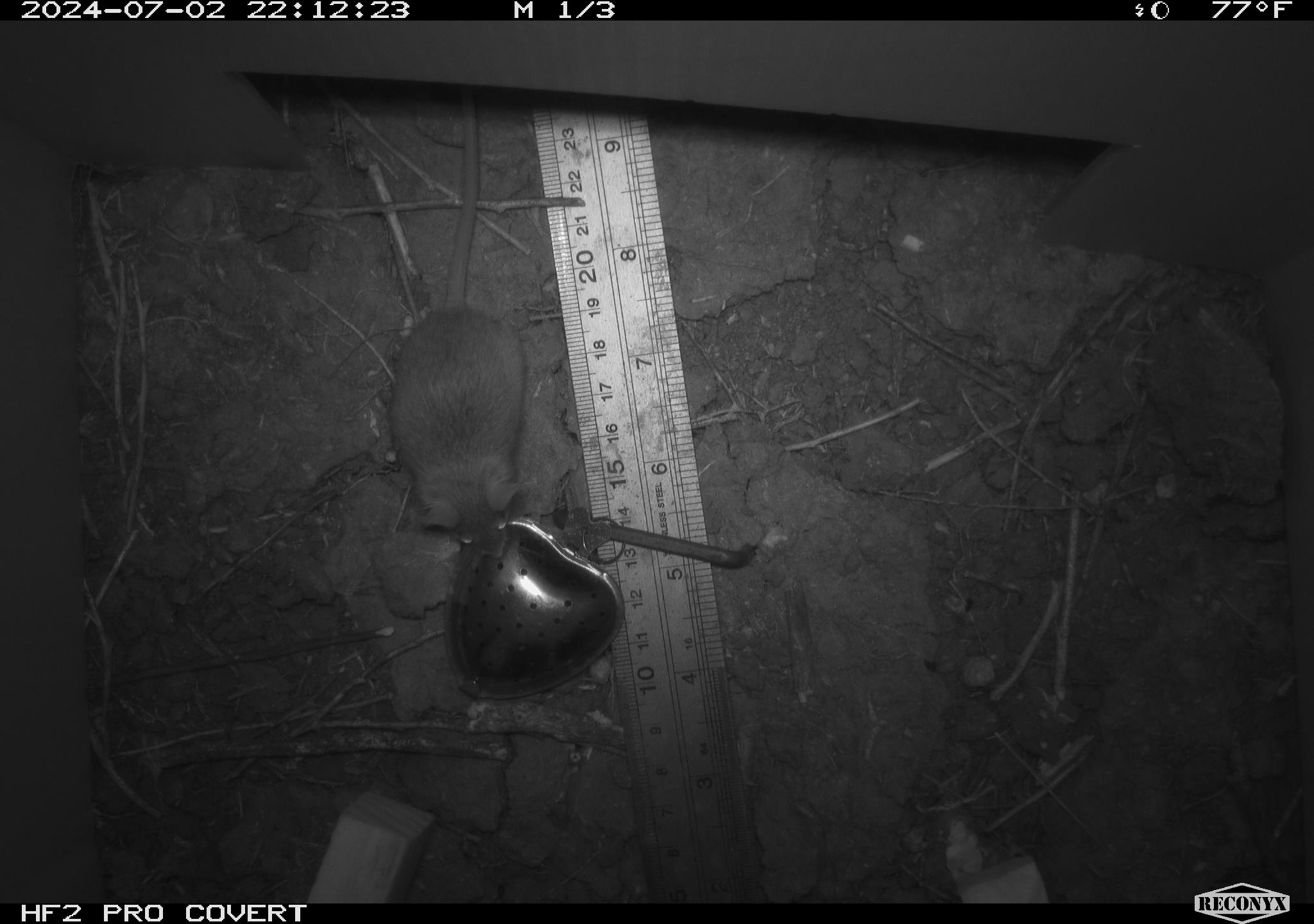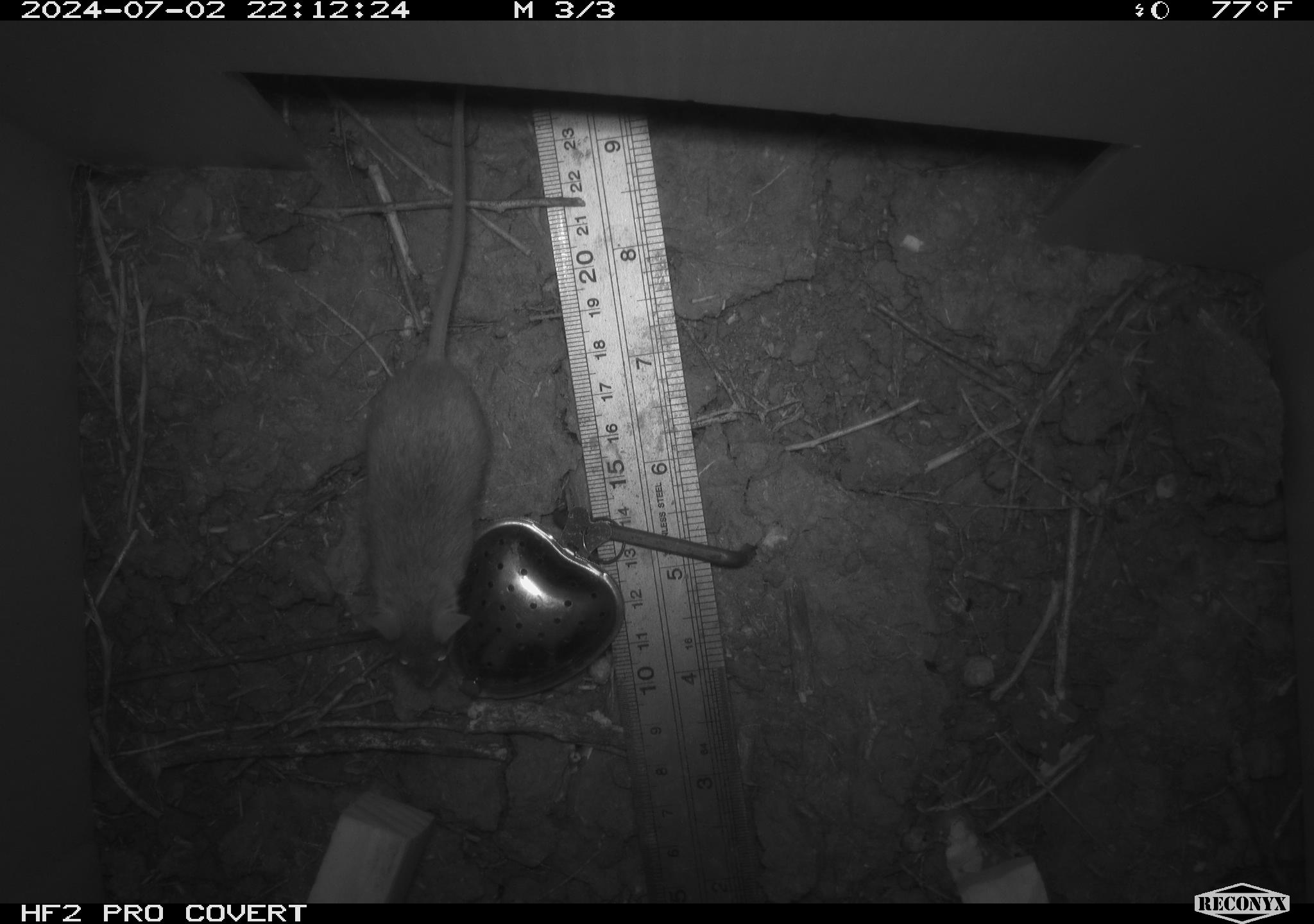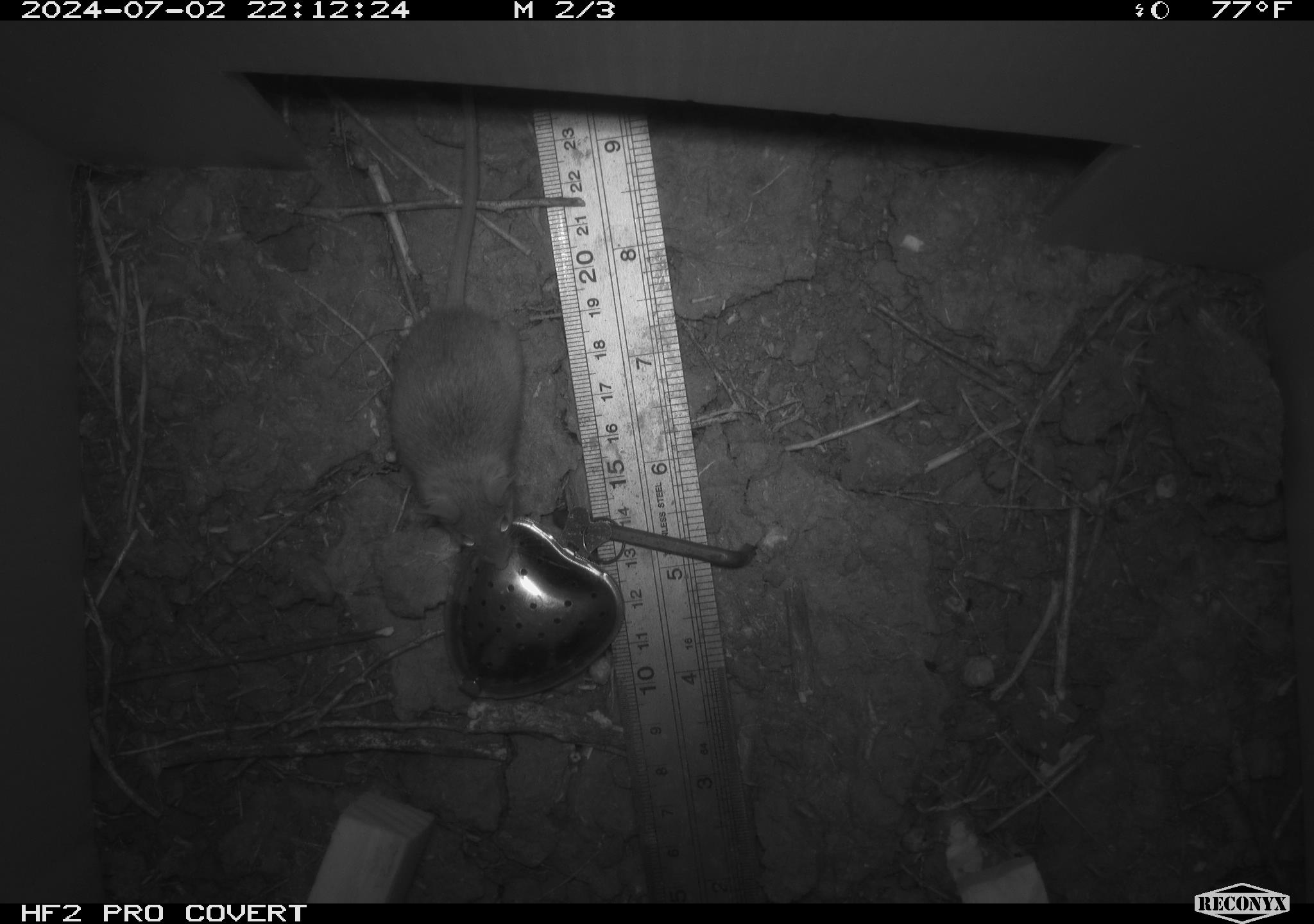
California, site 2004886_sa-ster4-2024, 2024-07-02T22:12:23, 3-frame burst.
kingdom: Animalia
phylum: Chordata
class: Mammalia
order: Rodentia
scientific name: Rodentia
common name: mouse species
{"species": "mouse species (Rodentia)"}